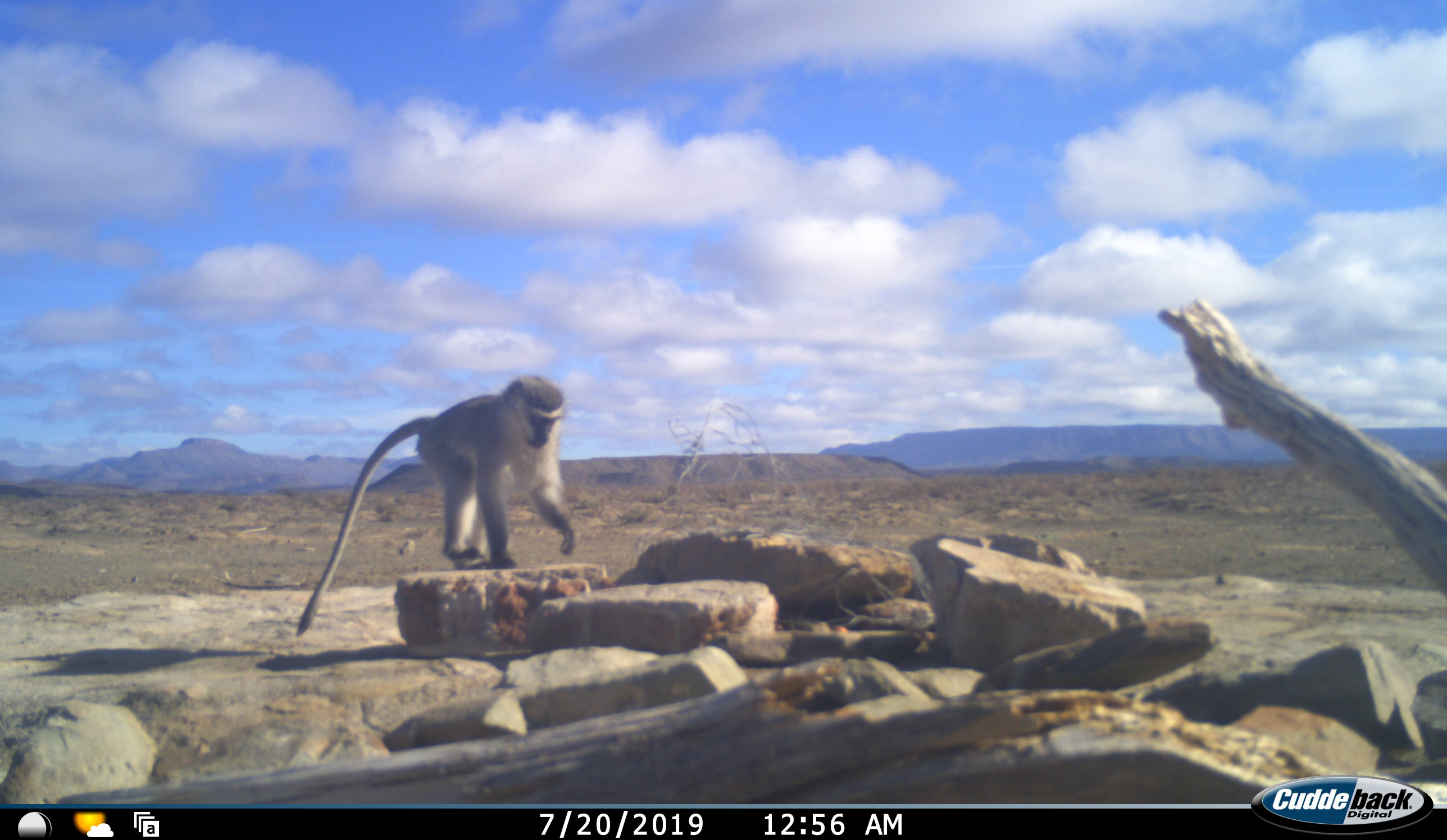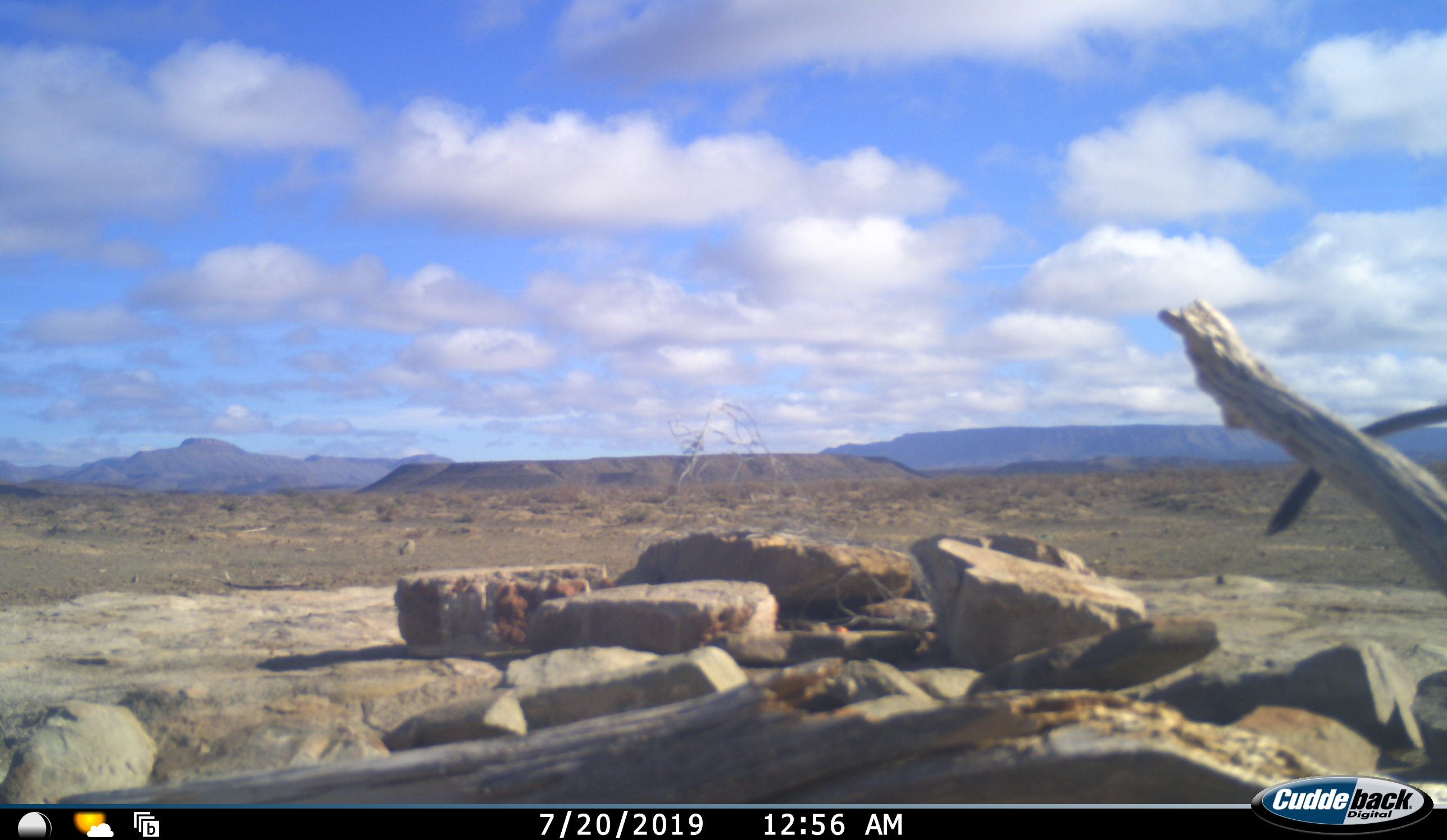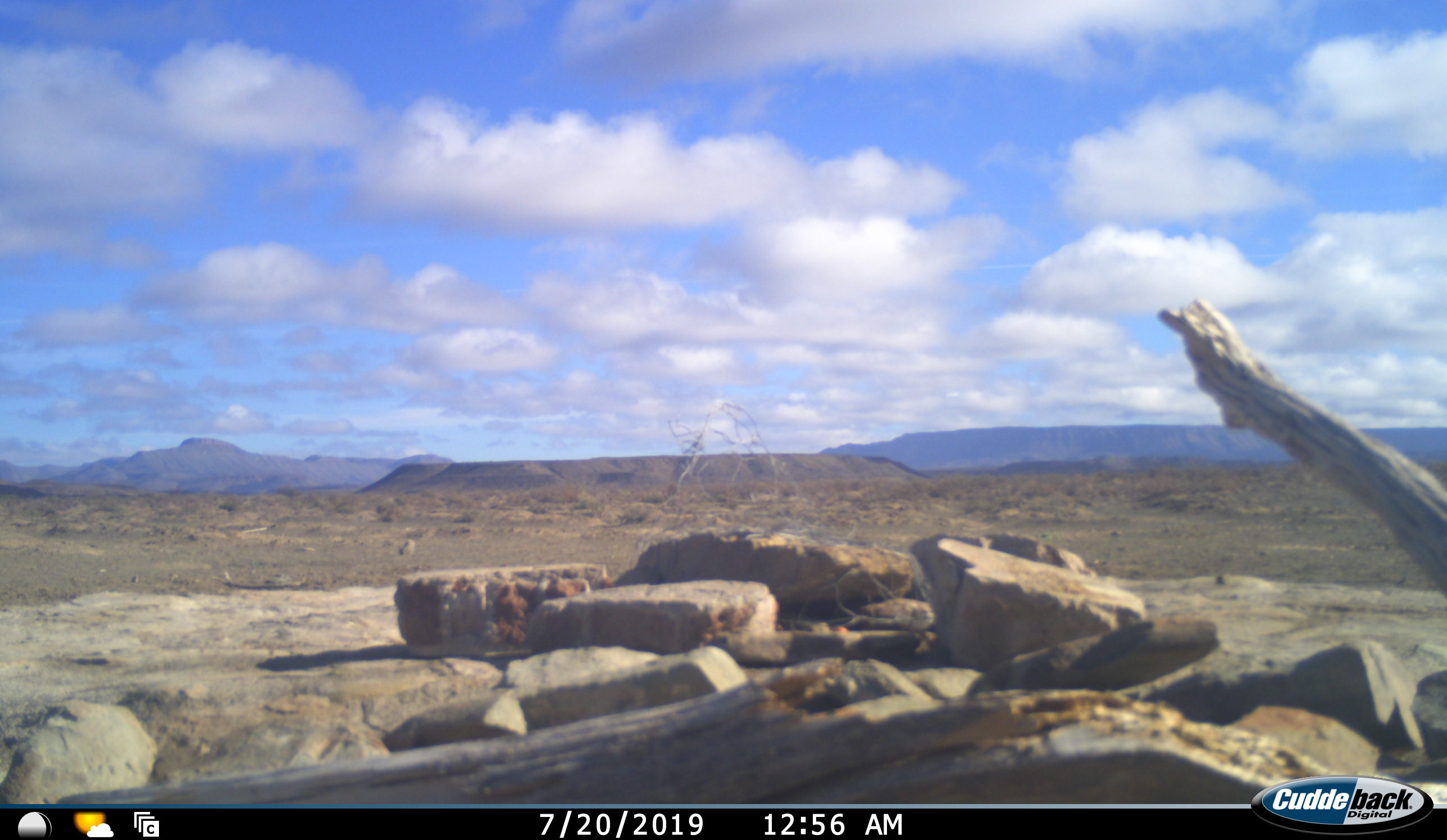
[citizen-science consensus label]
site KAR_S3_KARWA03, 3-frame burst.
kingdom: Animalia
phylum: Chordata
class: Mammalia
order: Primates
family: Cercopithecidae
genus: Chlorocebus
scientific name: Chlorocebus pygerythrus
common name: vervet monkey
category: monkeyvervet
Monkeyvervet (vervet monkey) (Chlorocebus pygerythrus), count 1. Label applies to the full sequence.